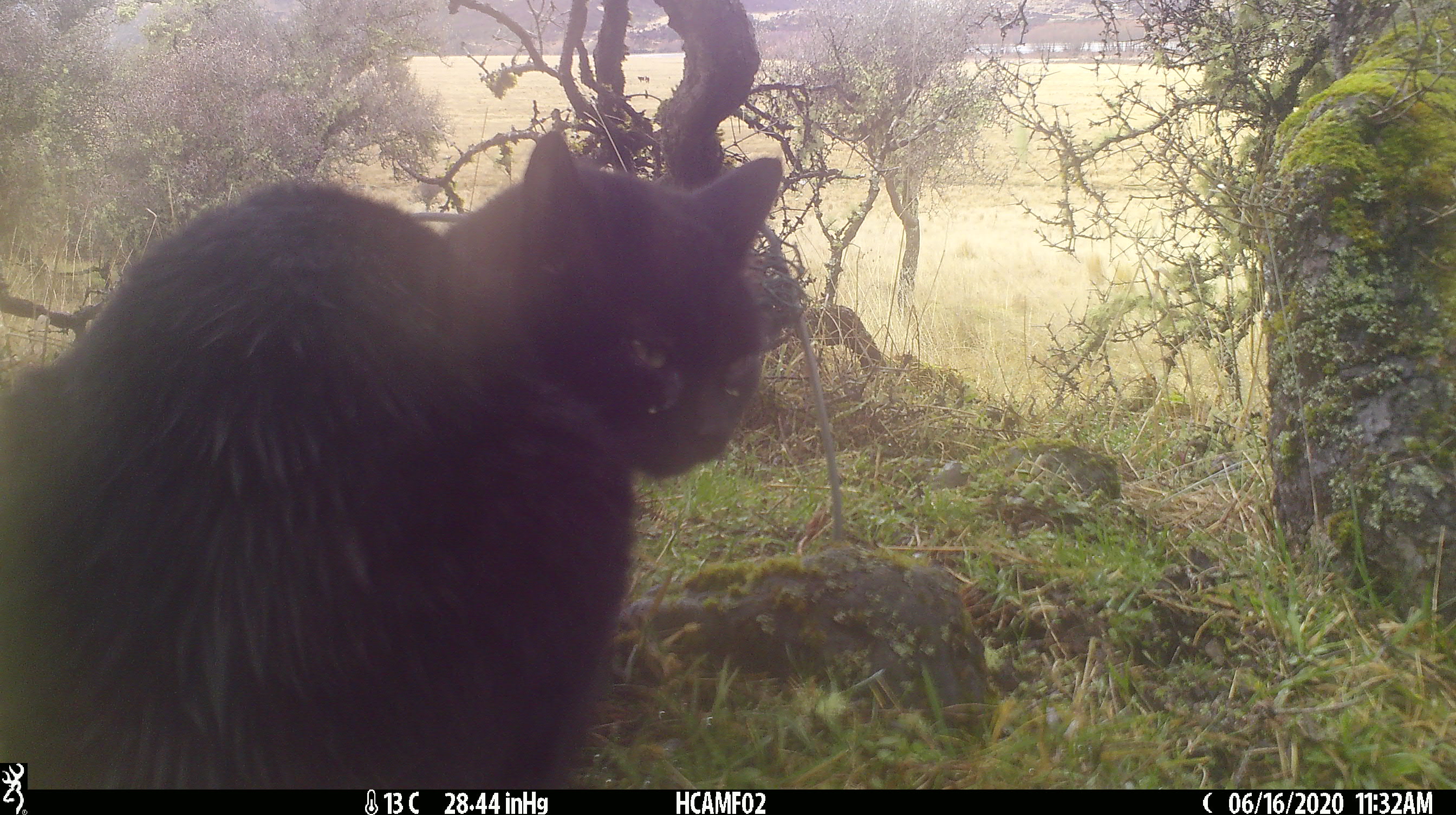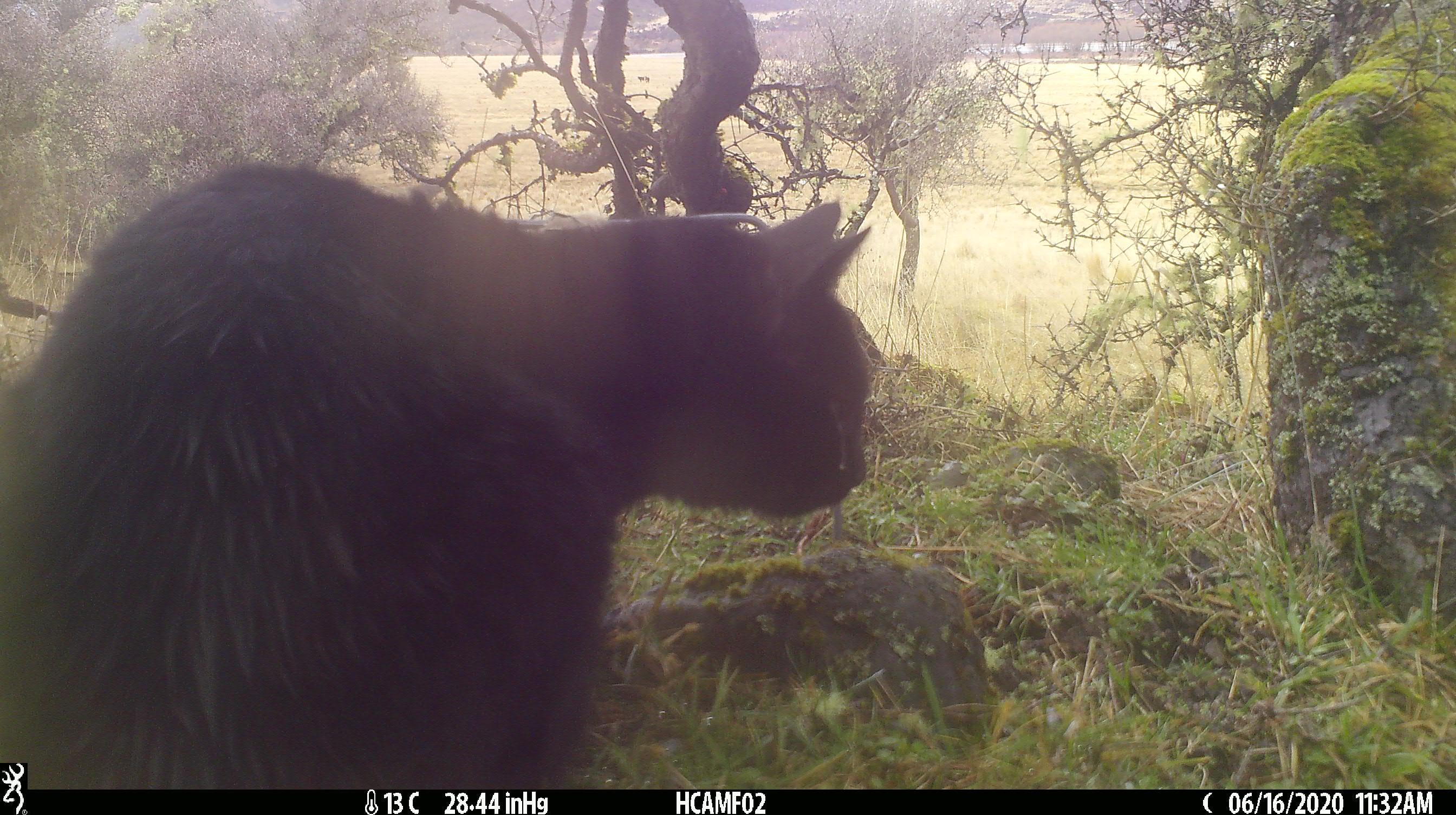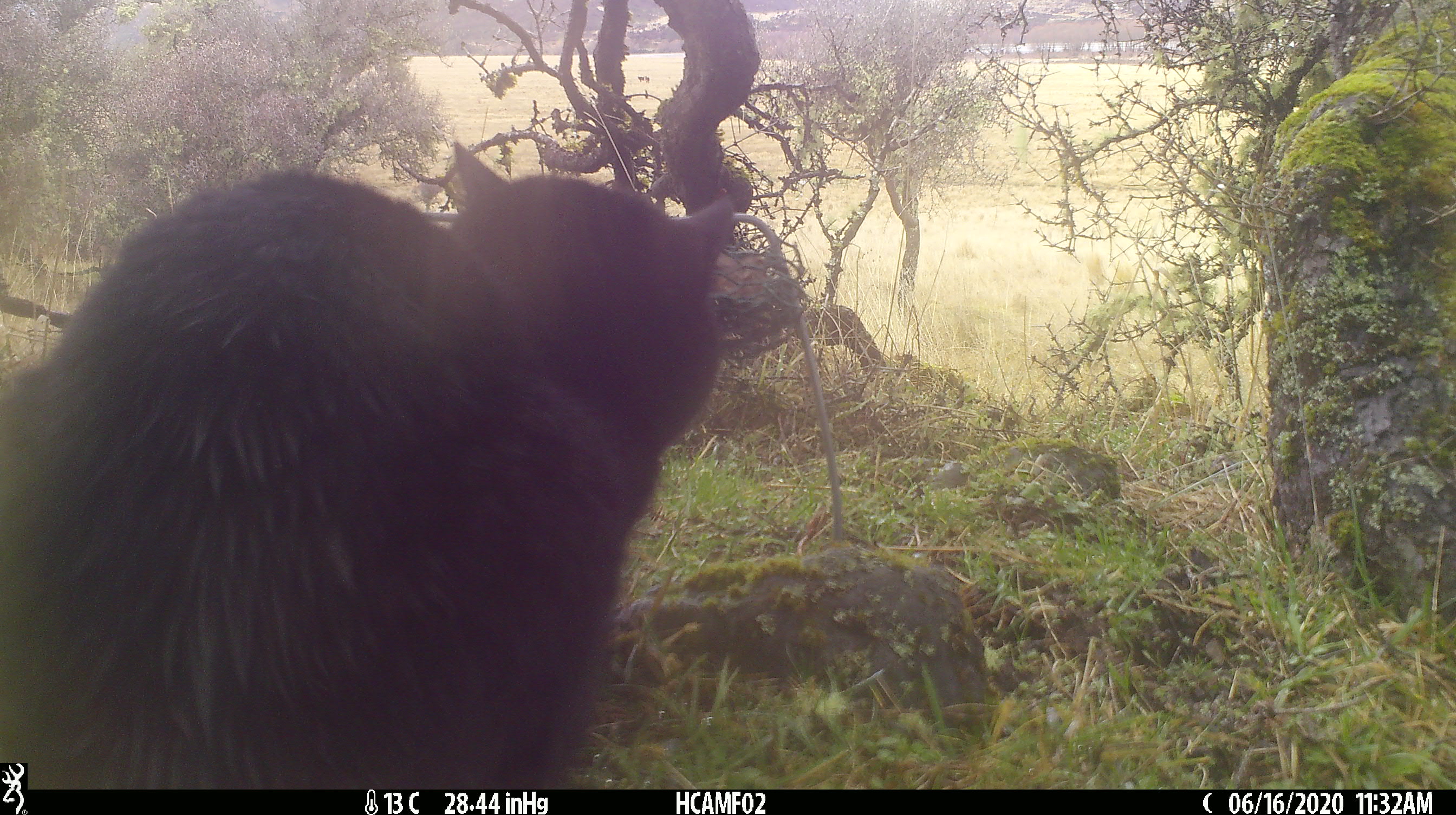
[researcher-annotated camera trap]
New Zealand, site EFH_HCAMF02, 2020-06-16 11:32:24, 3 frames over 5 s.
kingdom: Animalia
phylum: Chordata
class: Mammalia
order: Carnivora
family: Felidae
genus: Felis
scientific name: Felis catus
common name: domestic cat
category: cat